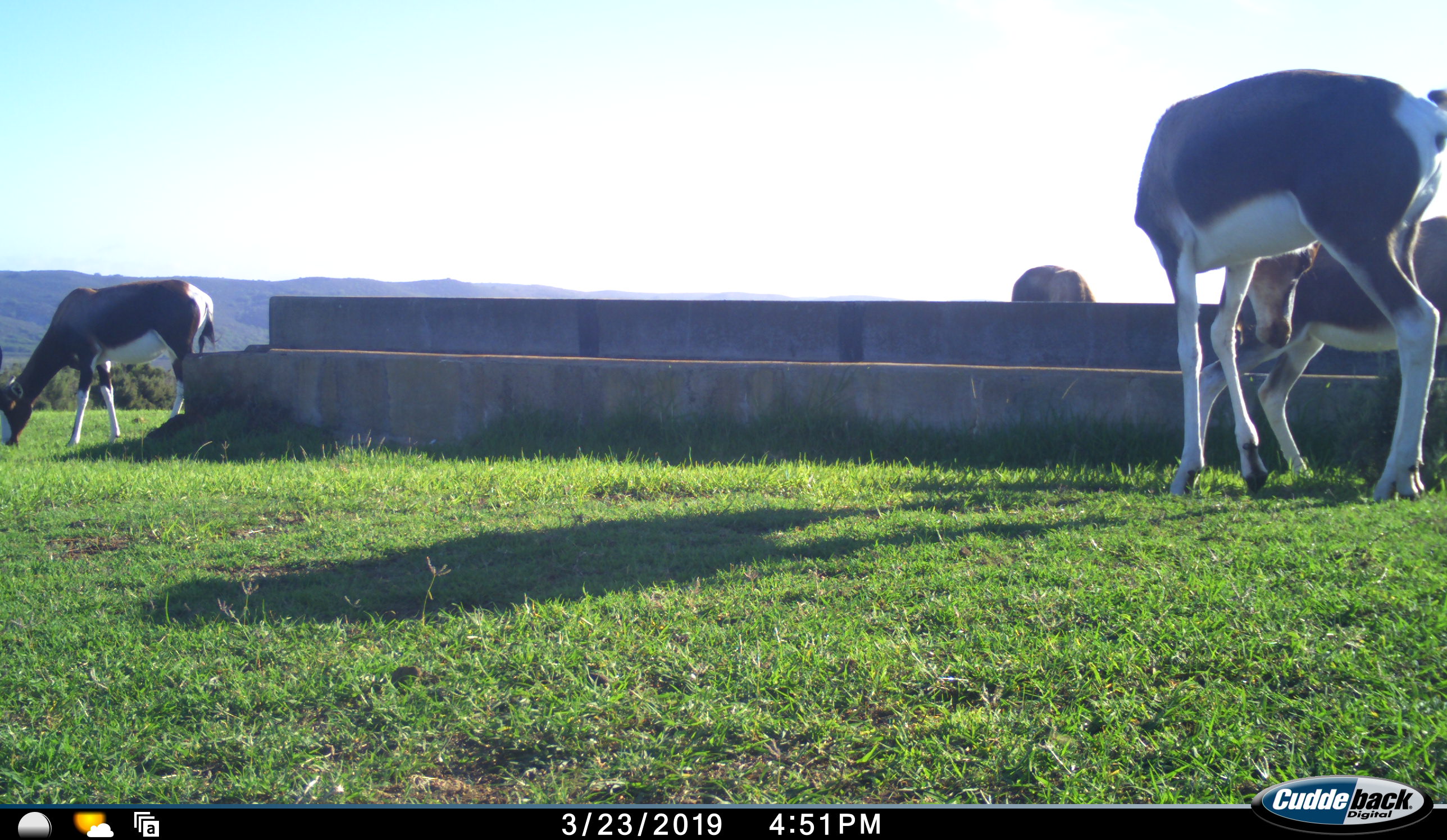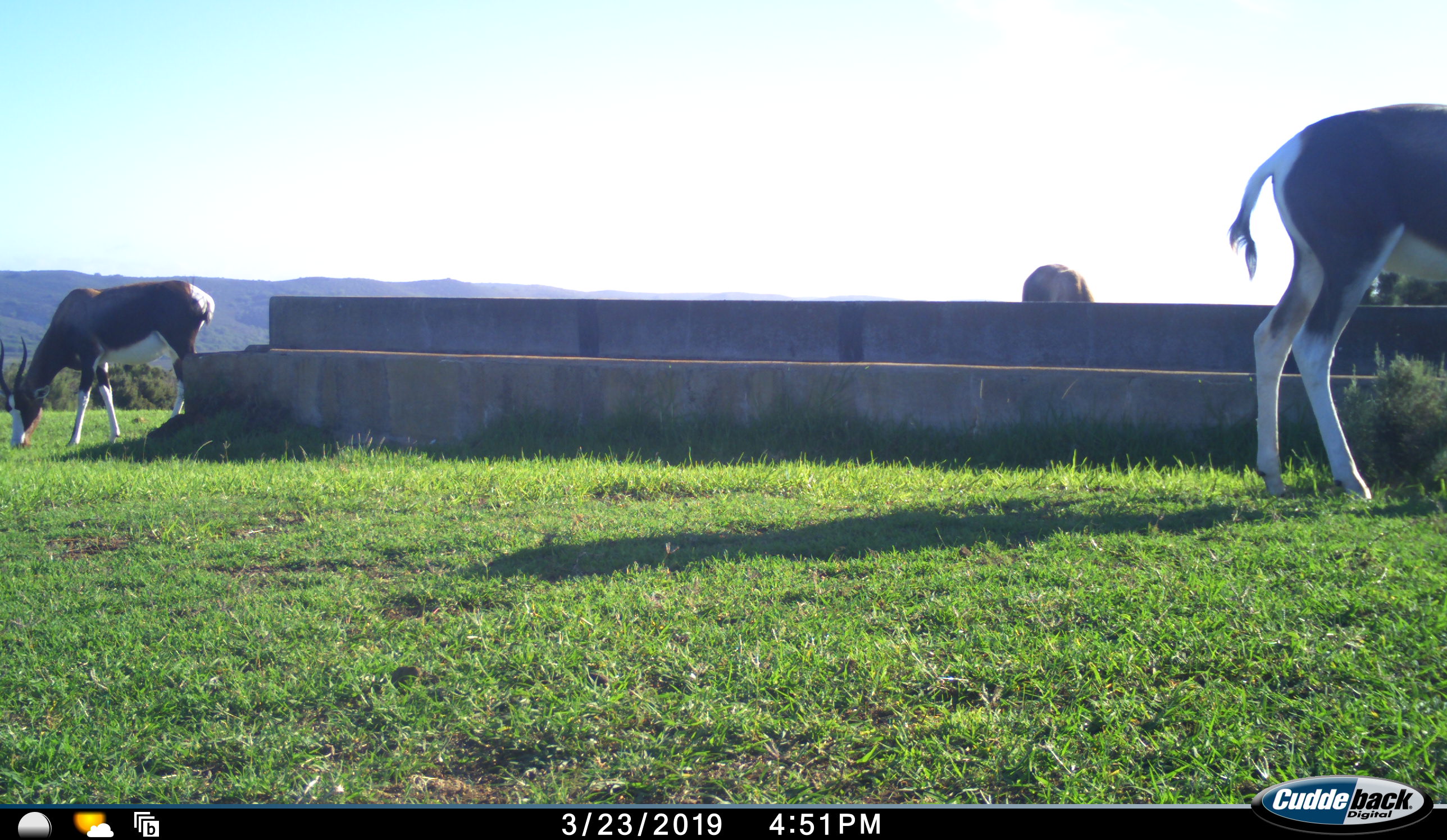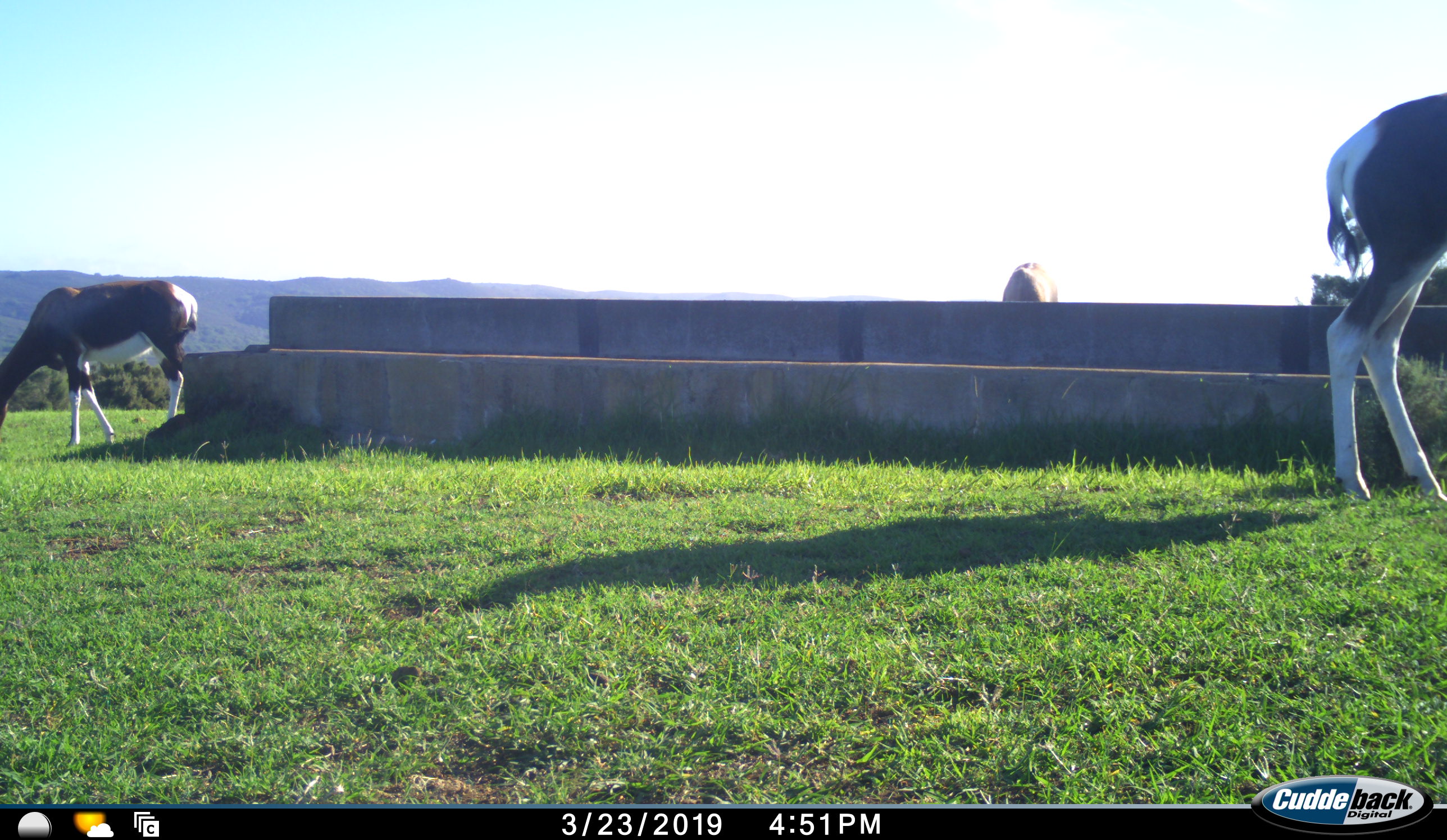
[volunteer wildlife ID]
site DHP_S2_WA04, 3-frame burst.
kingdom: Animalia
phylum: Chordata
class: Mammalia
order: Artiodactyla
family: Bovidae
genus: Damaliscus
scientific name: Damaliscus pygargus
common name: bontebok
Bontebok (Damaliscus pygargus), count 4. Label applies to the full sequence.